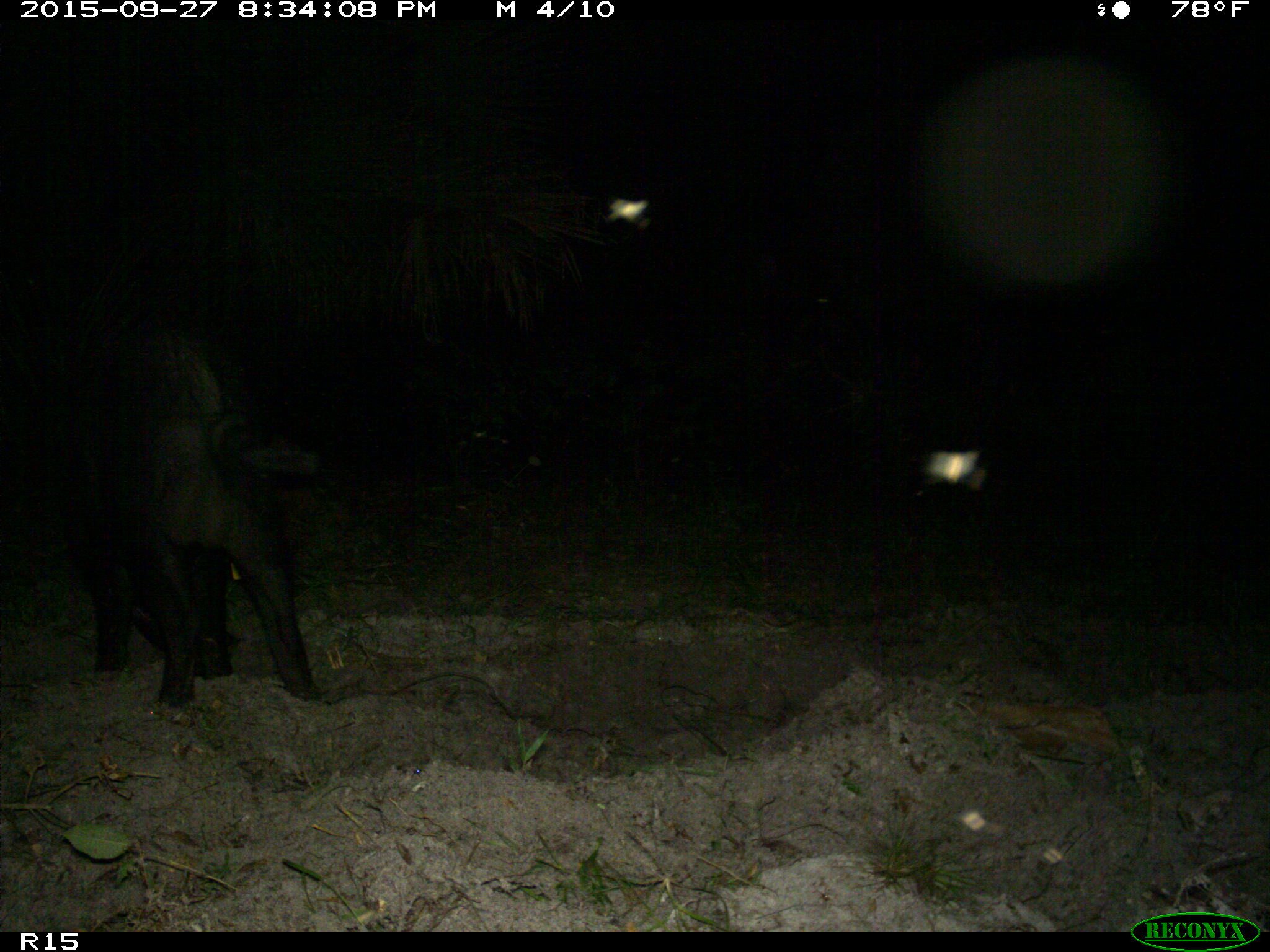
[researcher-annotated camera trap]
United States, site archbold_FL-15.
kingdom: Animalia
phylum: Chordata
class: Mammalia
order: Artiodactyla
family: Suidae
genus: Sus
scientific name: Sus scrofa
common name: wild boar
Sus scrofa (wild boar).